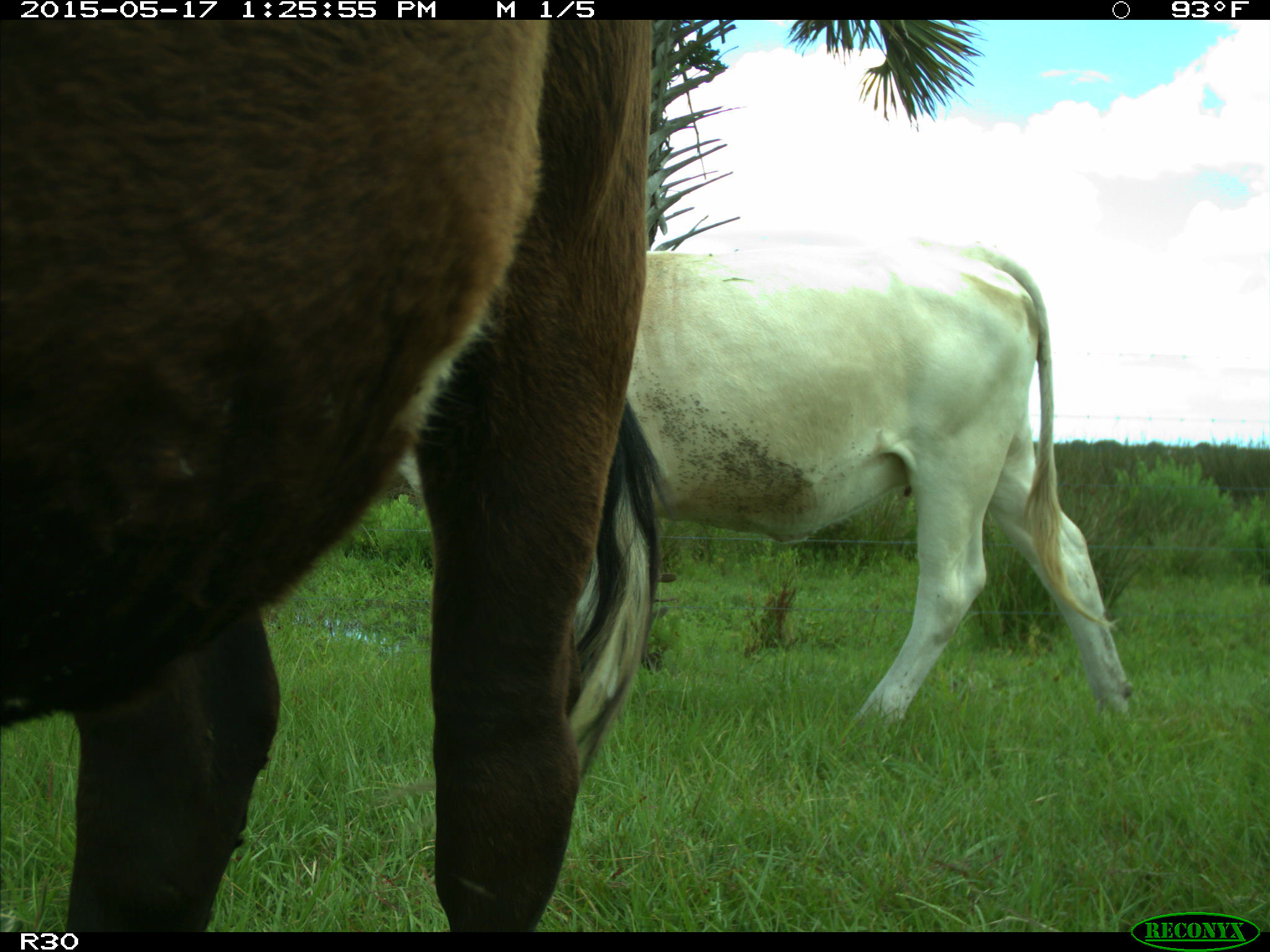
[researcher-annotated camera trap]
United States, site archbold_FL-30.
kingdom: Animalia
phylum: Chordata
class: Mammalia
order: Artiodactyla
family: Bovidae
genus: Bos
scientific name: Bos taurus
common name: domestic cow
Bos taurus (domestic cow).